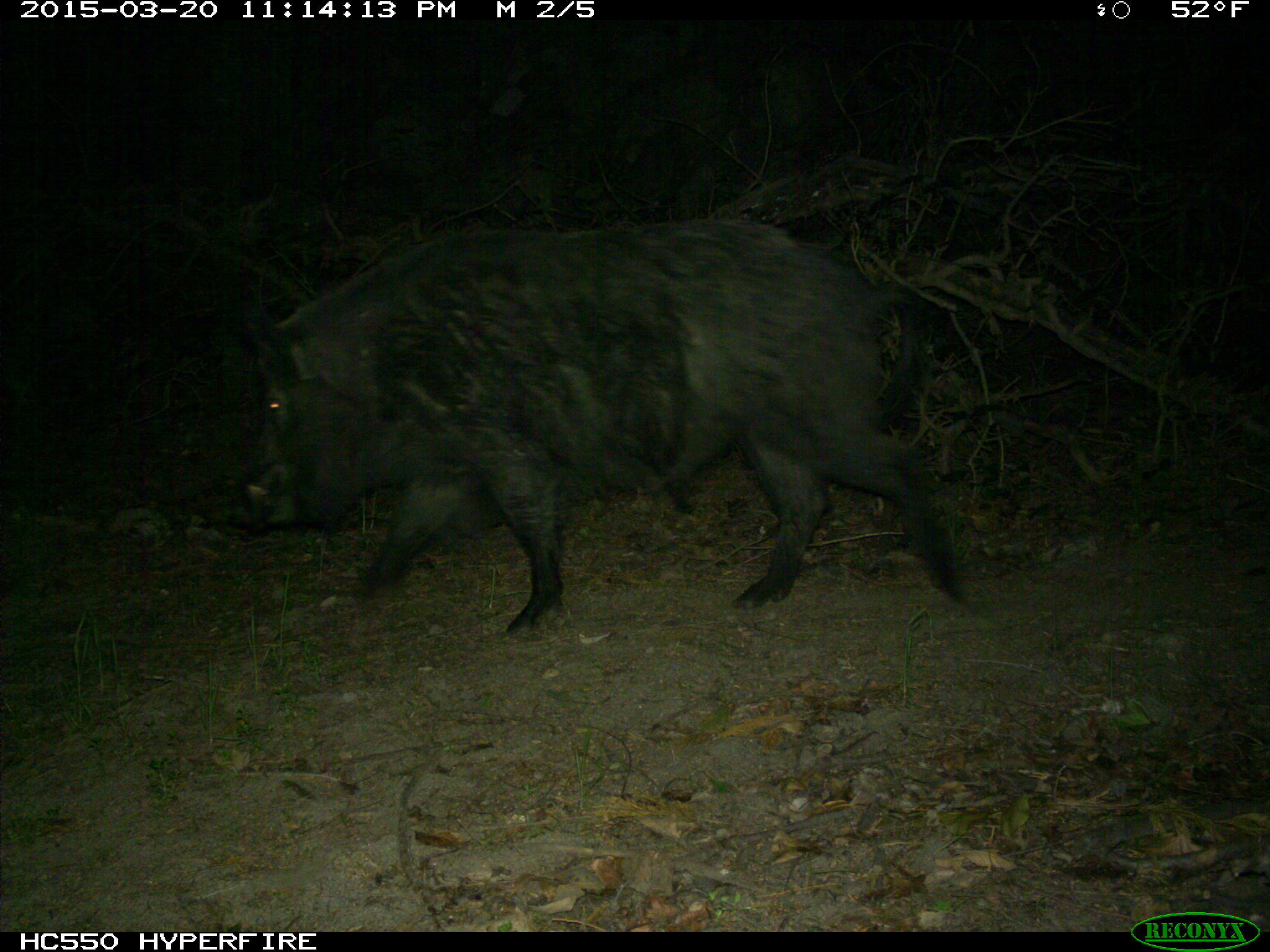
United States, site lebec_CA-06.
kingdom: Animalia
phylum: Chordata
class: Mammalia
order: Artiodactyla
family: Suidae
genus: Sus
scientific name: Sus scrofa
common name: wild boar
Sus scrofa (wild boar).